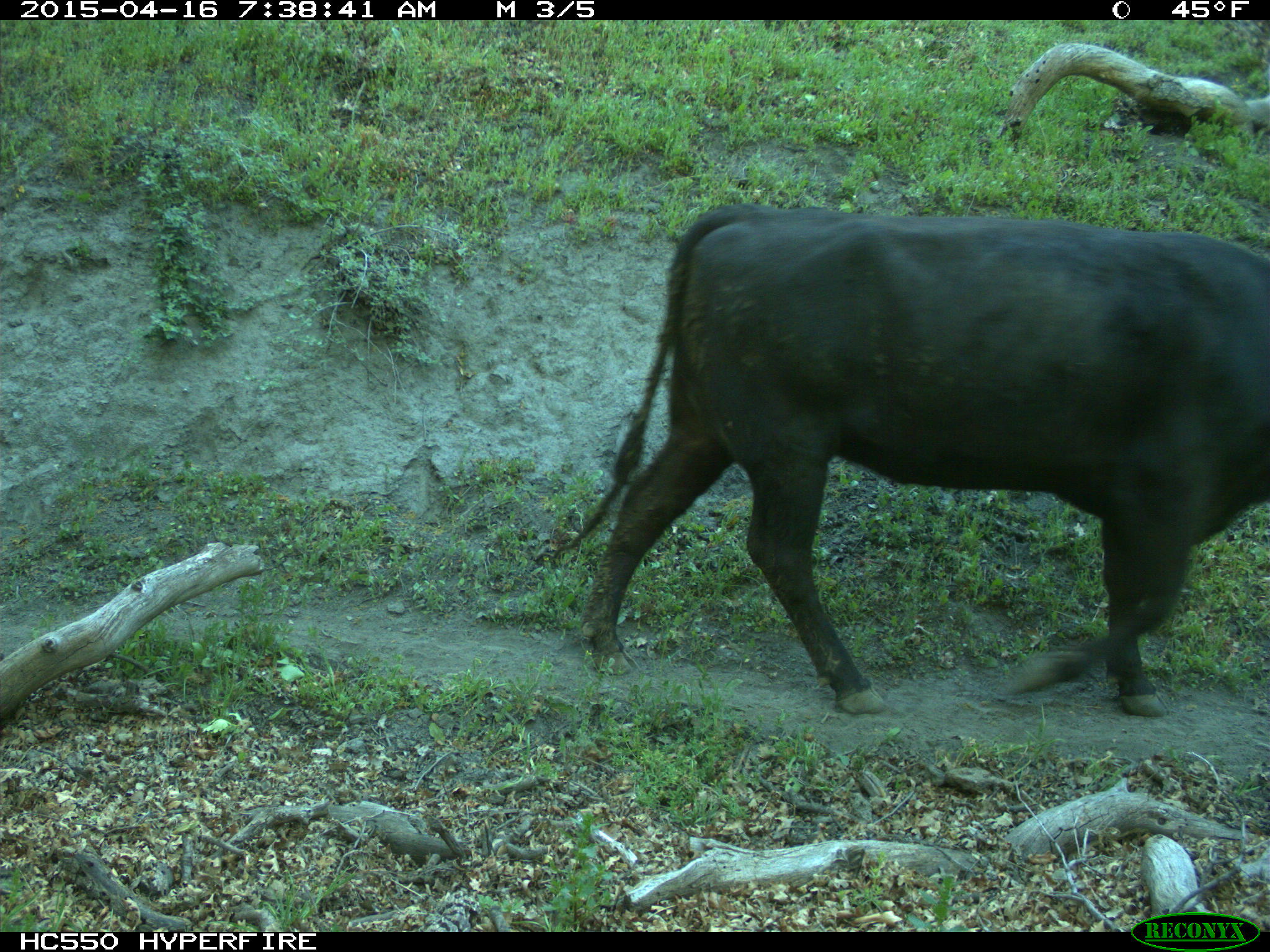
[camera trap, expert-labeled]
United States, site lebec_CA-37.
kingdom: Animalia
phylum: Chordata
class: Mammalia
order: Artiodactyla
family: Bovidae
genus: Bos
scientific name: Bos taurus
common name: domestic cow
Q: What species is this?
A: Bos taurus (domestic cow).